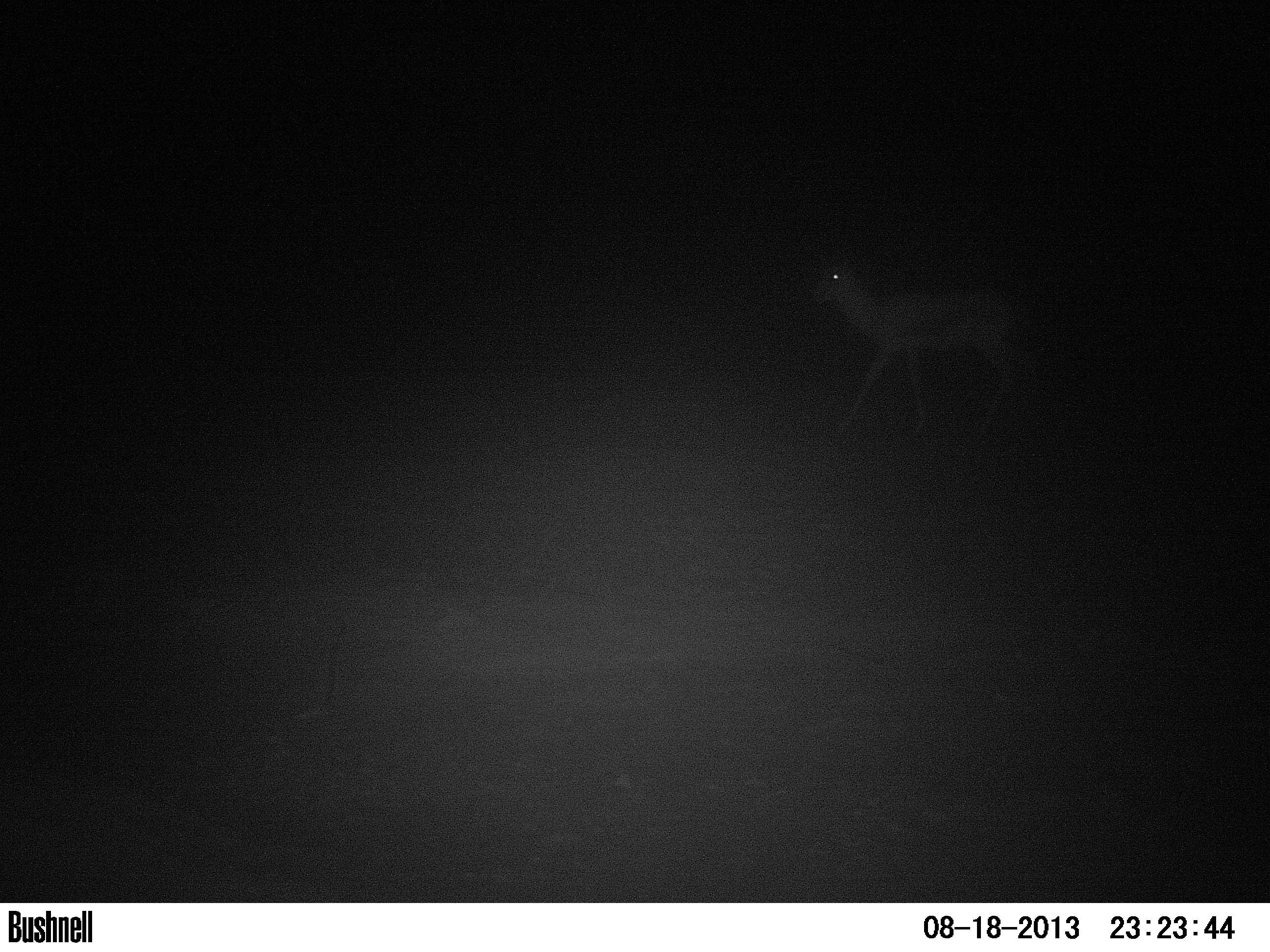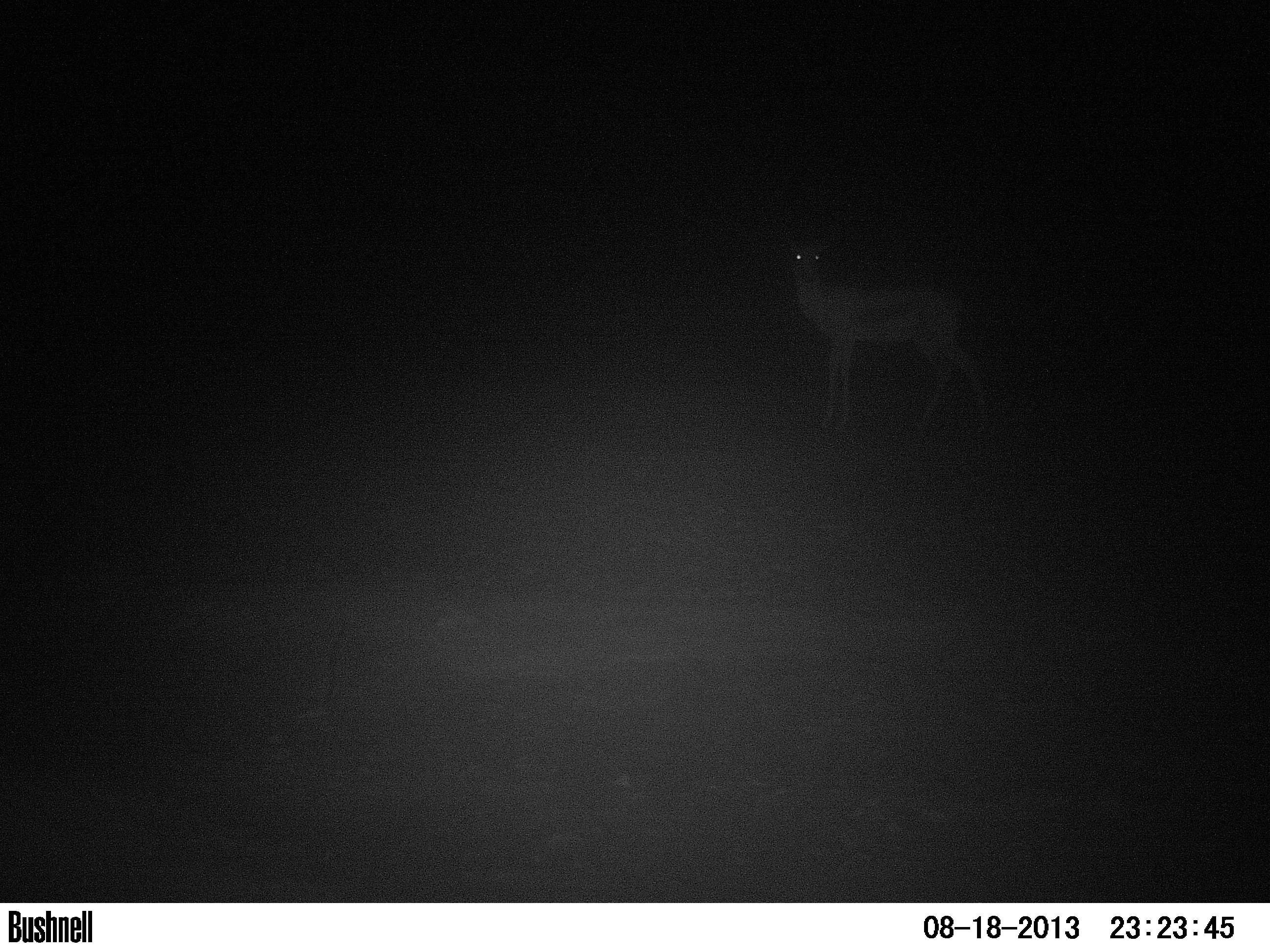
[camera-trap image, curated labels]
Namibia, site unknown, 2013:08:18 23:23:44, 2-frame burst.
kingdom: Animalia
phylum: Chordata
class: Mammalia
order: Artiodactyla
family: Bovidae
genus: Antidorcas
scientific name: Antidorcas marsupialis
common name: springbok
Antidorcas marsupialis (springbok).